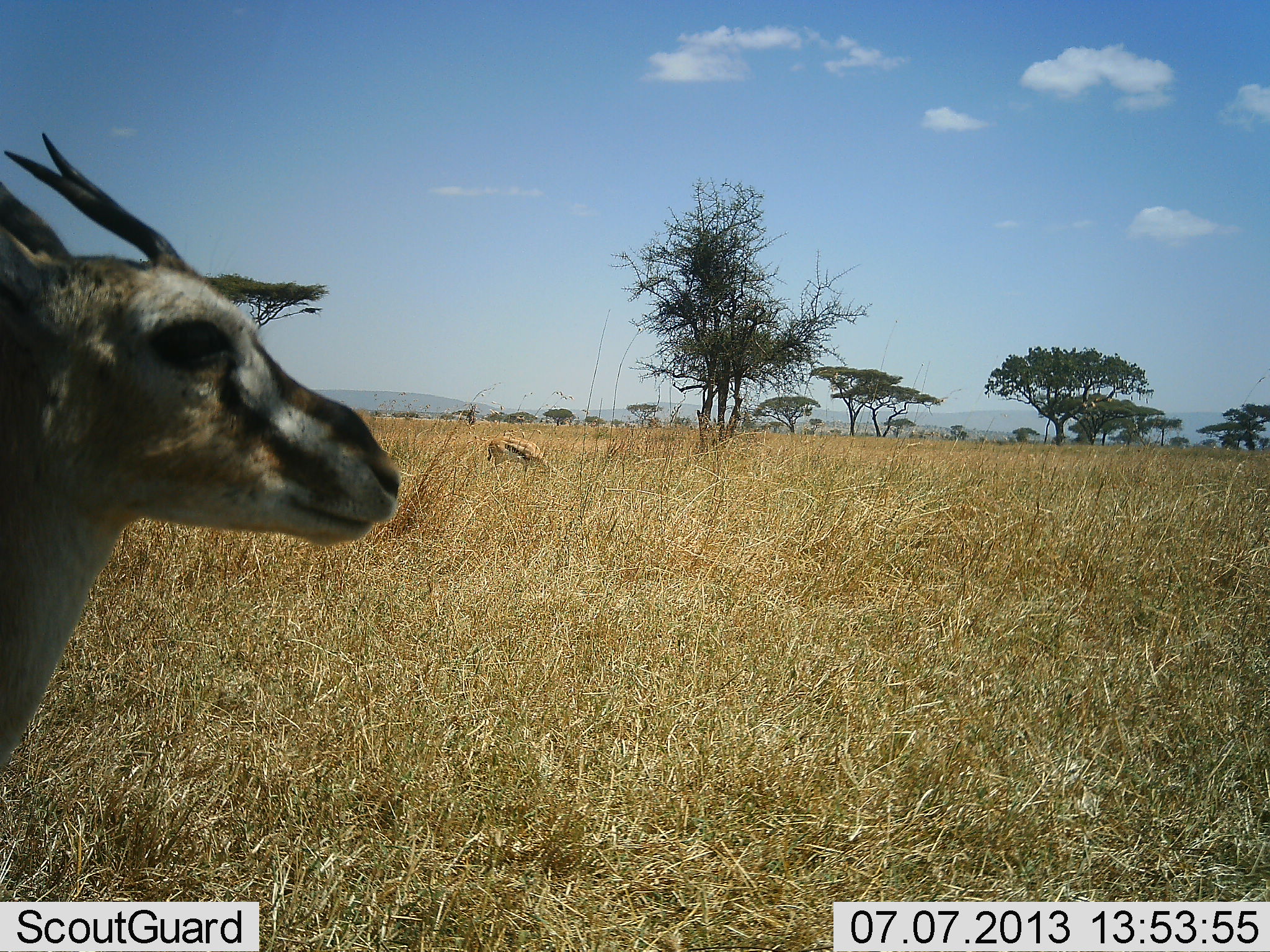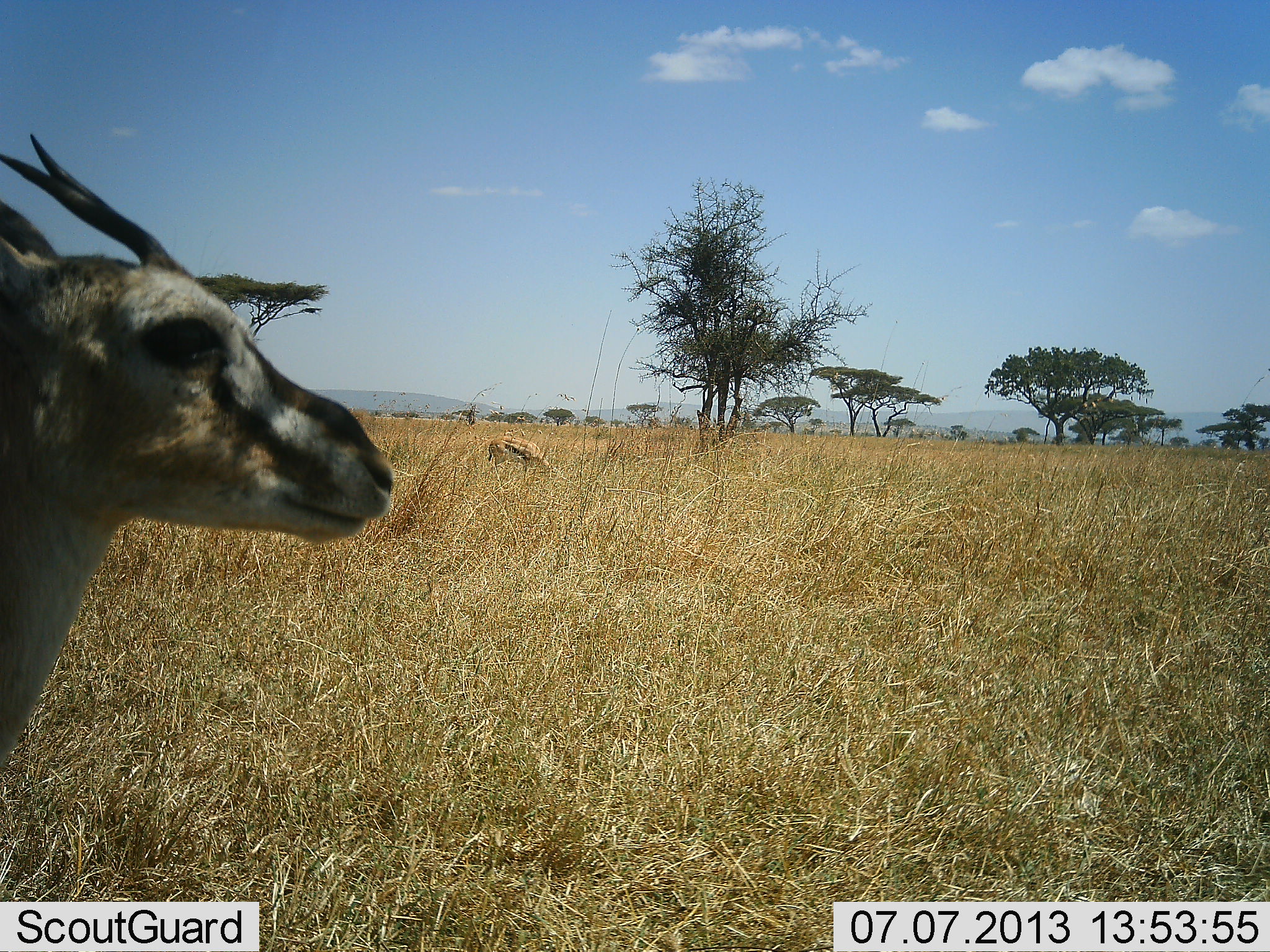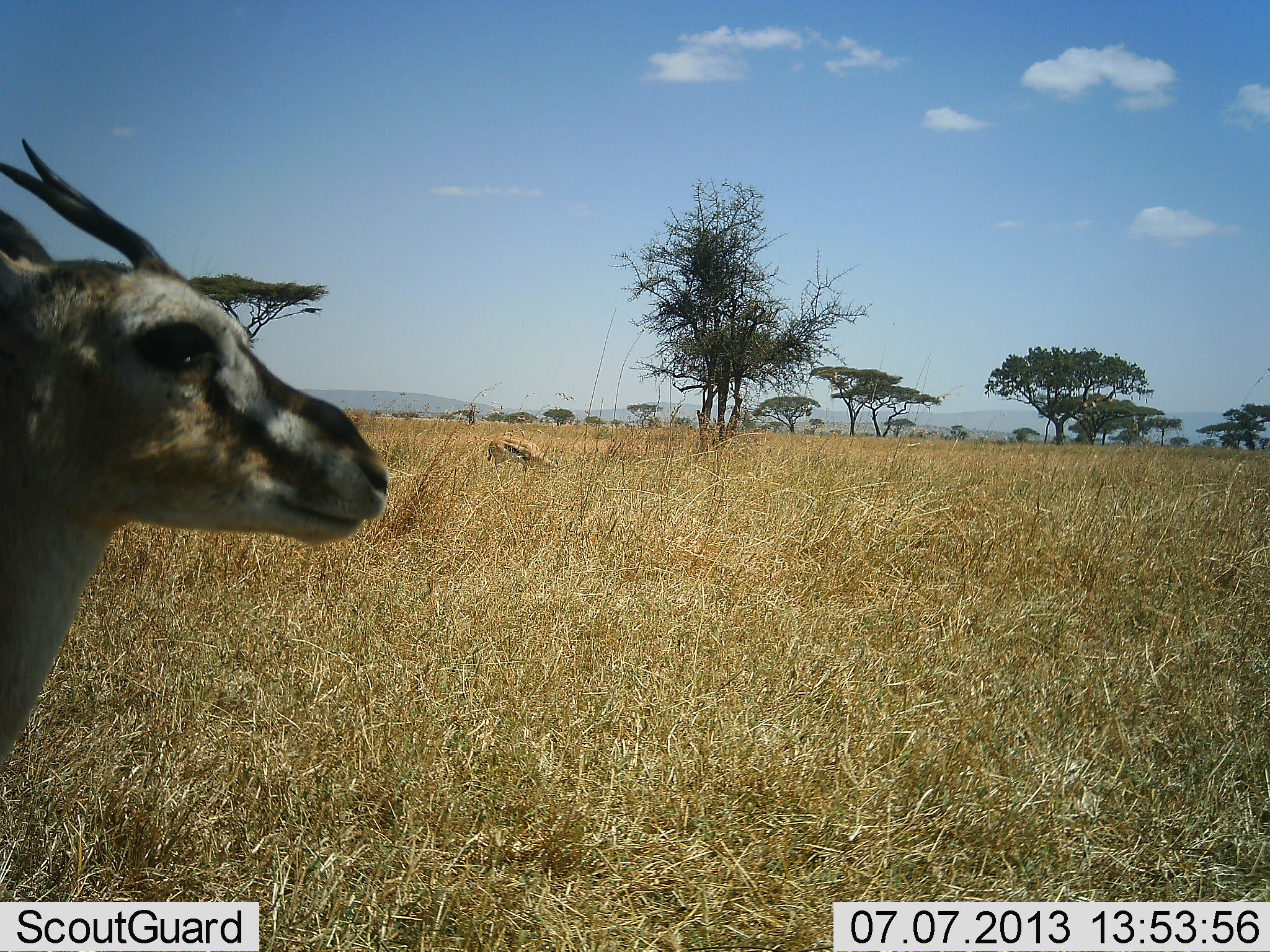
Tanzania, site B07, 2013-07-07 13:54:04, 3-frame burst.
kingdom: Animalia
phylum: Chordata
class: Mammalia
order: Artiodactyla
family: Bovidae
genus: Eudorcas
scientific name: Eudorcas thomsonii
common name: thomson's gazelle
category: gazellethomsons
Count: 2.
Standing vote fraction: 100%.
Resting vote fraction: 0%.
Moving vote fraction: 0%.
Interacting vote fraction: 0%.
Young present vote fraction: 0%.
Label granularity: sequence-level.